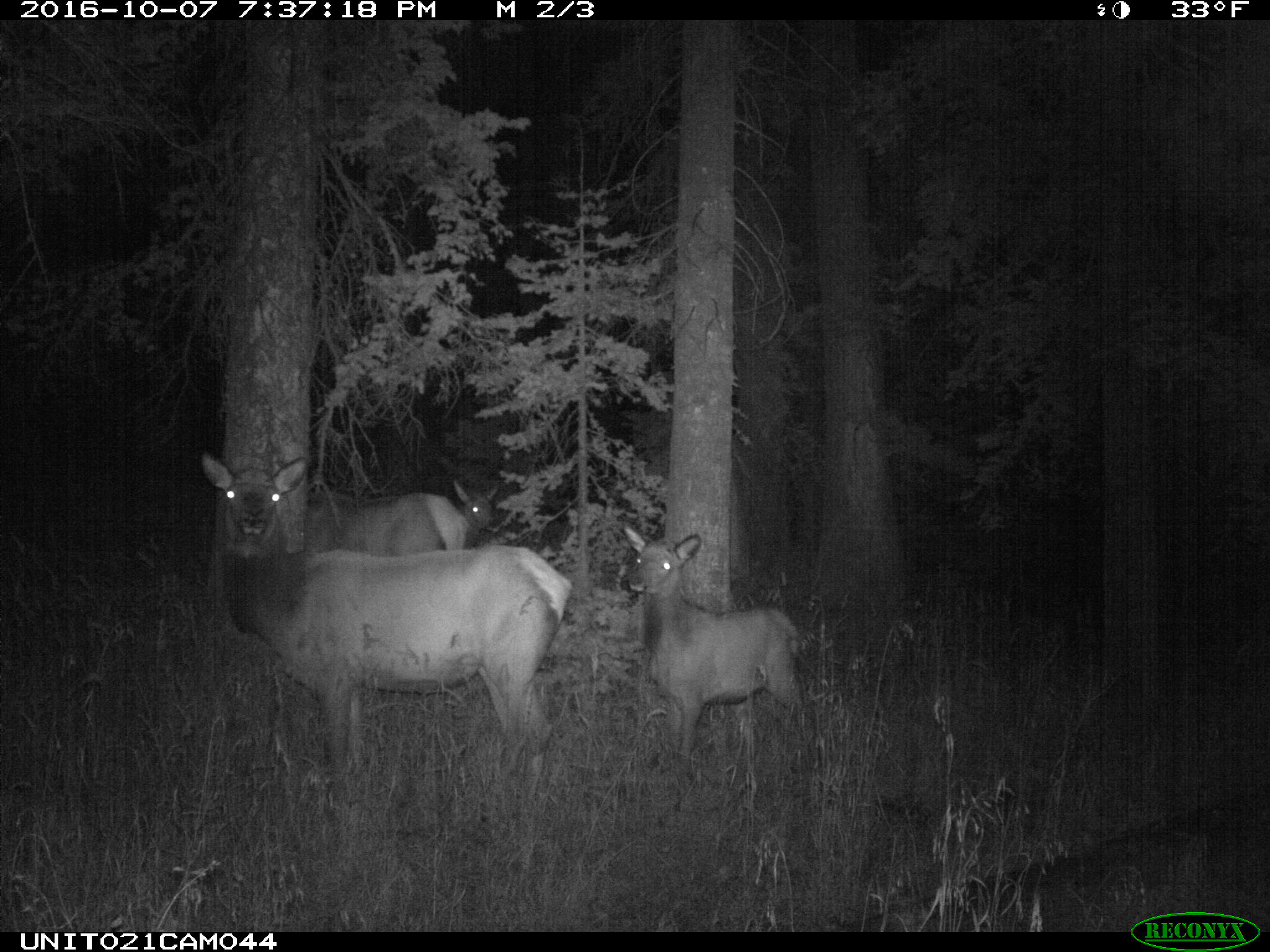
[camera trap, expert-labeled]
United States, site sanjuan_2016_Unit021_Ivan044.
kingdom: Animalia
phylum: Chordata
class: Mammalia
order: Artiodactyla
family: Cervidae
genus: Cervus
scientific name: Cervus elaphus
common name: red deer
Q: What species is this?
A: Cervus elaphus (red deer).